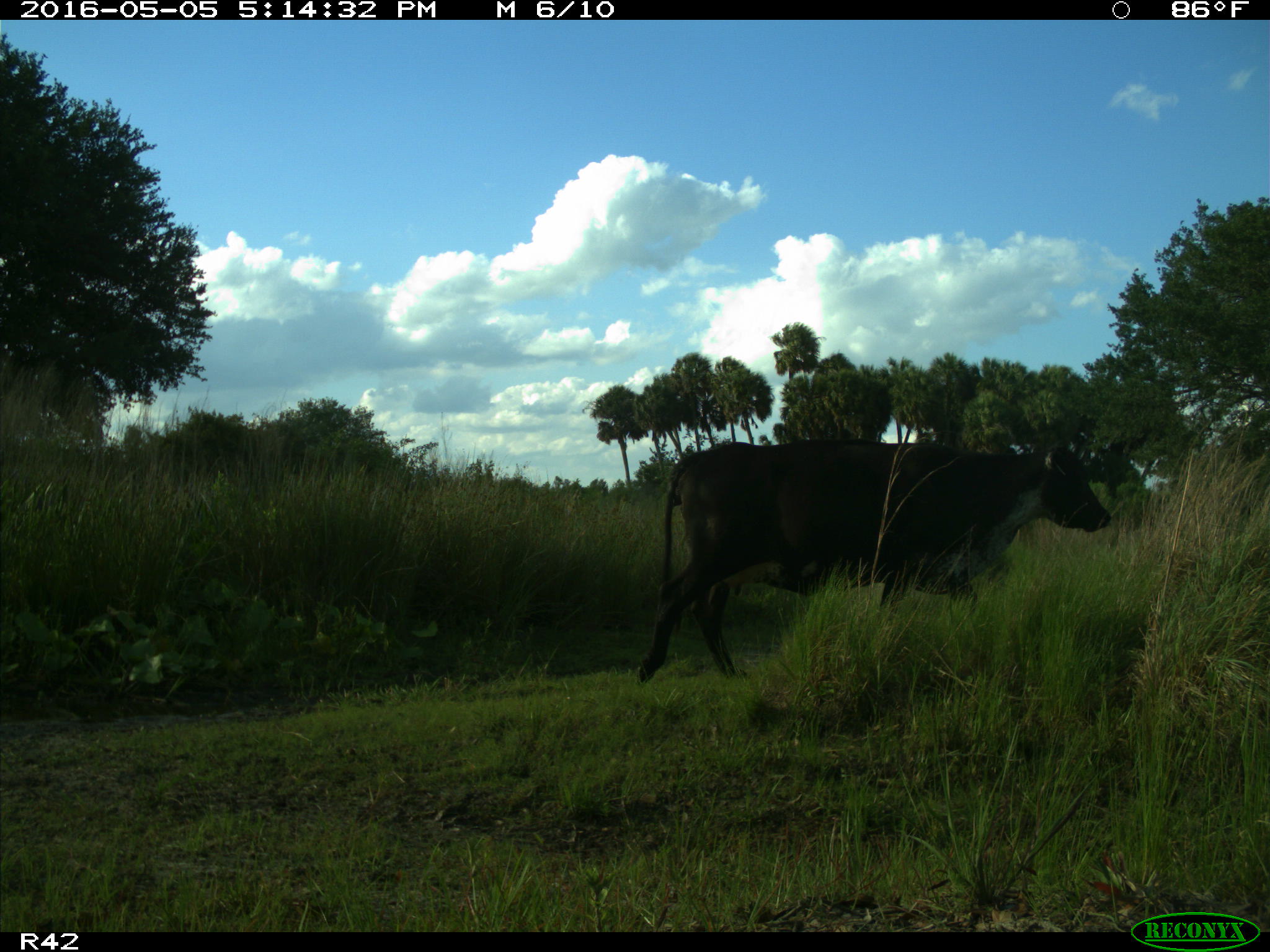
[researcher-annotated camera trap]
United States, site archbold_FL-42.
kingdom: Animalia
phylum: Chordata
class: Mammalia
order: Artiodactyla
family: Bovidae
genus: Bos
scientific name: Bos taurus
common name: domestic cow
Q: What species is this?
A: Bos taurus (domestic cow).